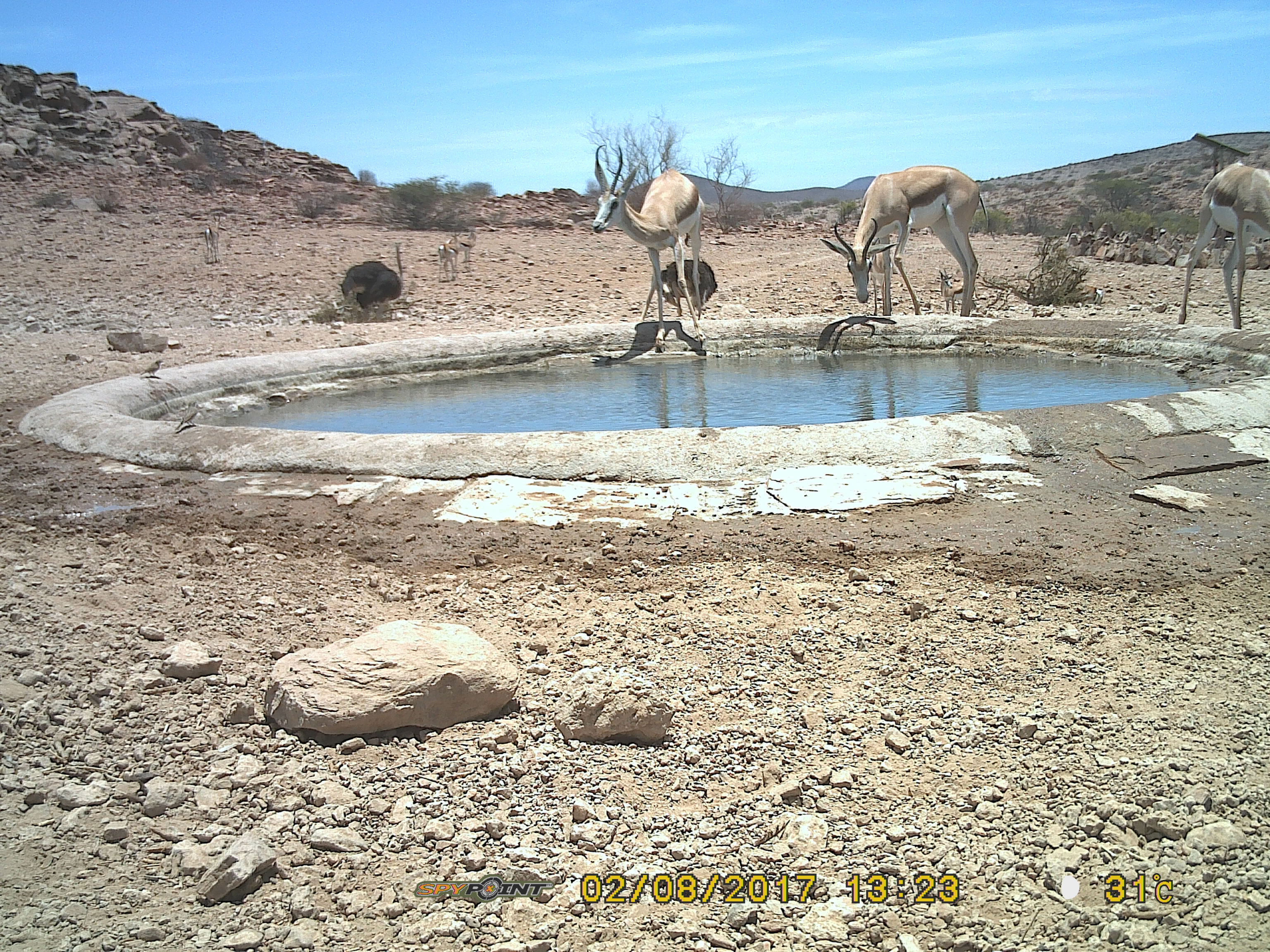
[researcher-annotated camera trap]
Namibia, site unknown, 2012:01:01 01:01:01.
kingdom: Animalia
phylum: Chordata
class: Mammalia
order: Artiodactyla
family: Bovidae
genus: Antidorcas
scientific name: Antidorcas marsupialis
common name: springbok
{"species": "Antidorcas marsupialis (springbok)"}